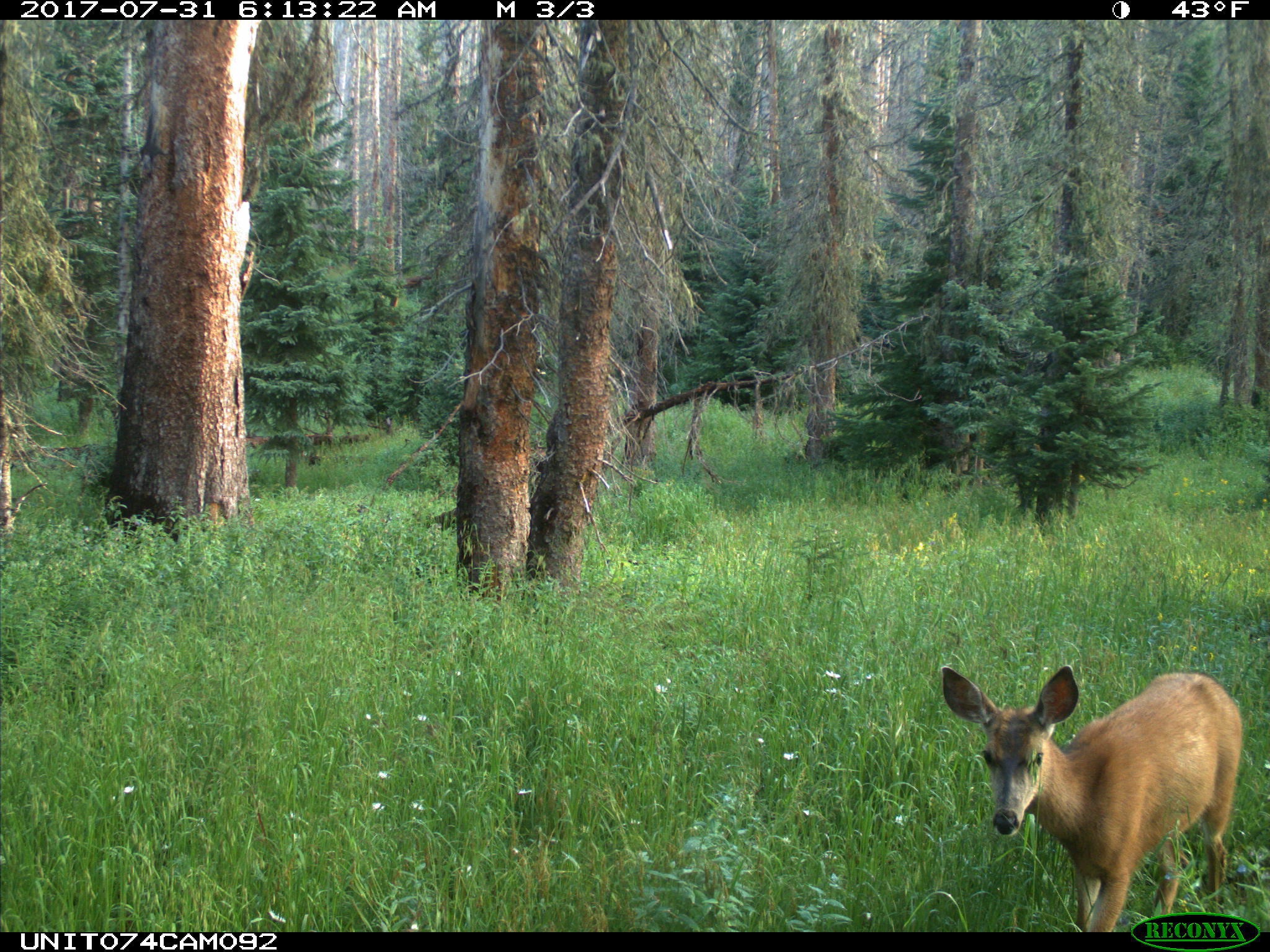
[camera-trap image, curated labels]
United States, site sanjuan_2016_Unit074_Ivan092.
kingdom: Animalia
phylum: Chordata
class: Mammalia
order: Artiodactyla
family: Cervidae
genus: Odocoileus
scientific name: Odocoileus hemionus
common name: mule deer